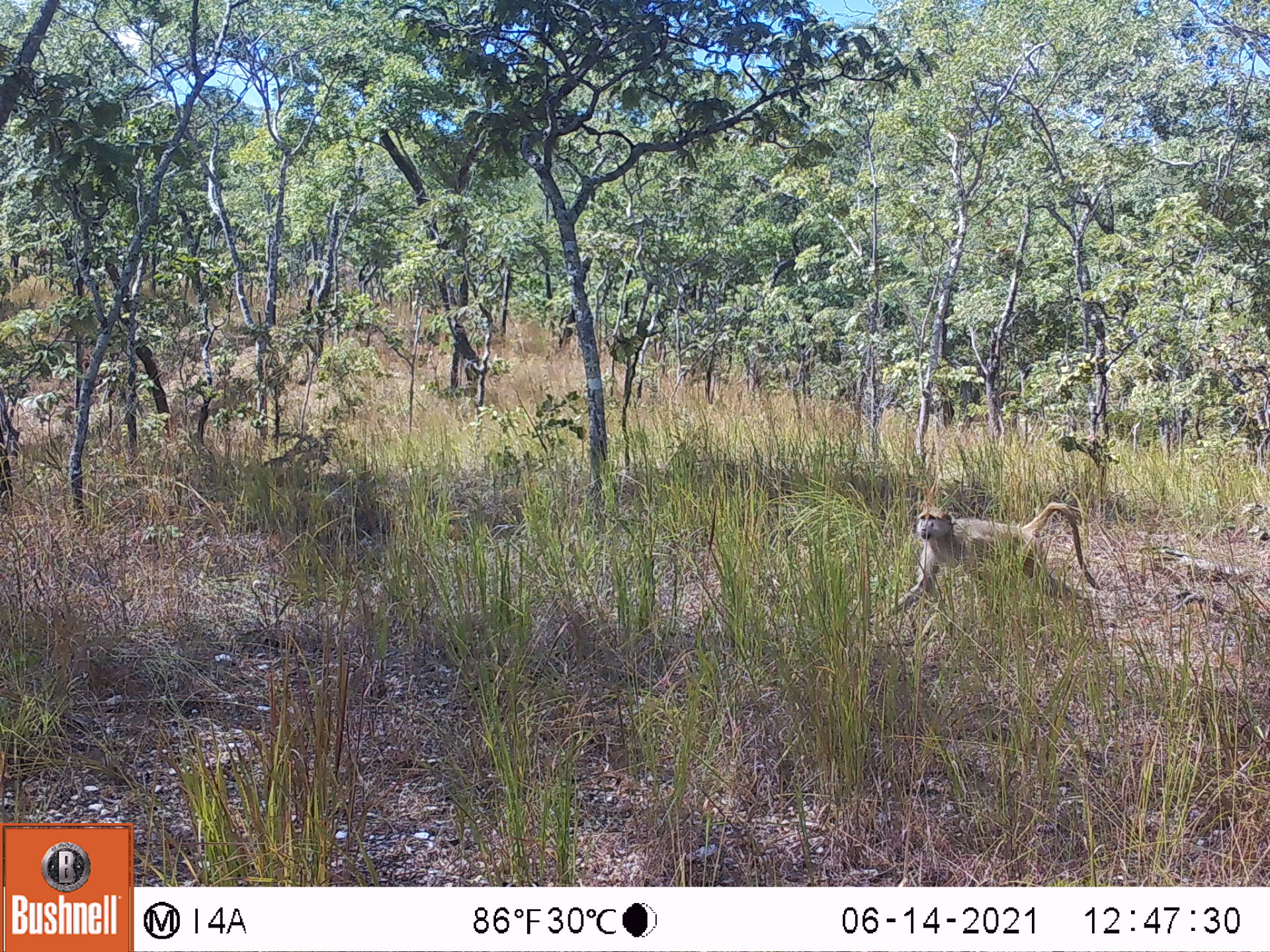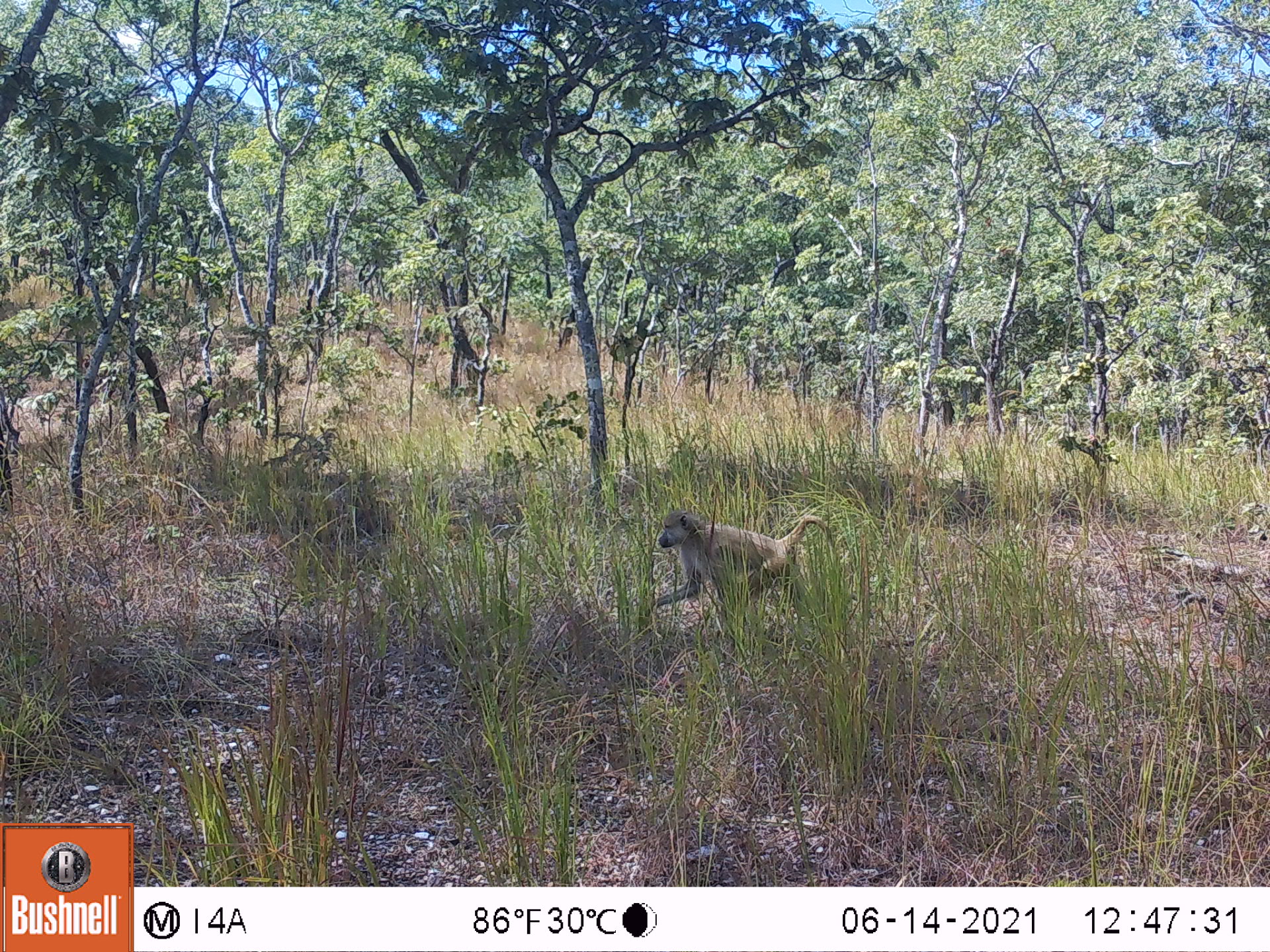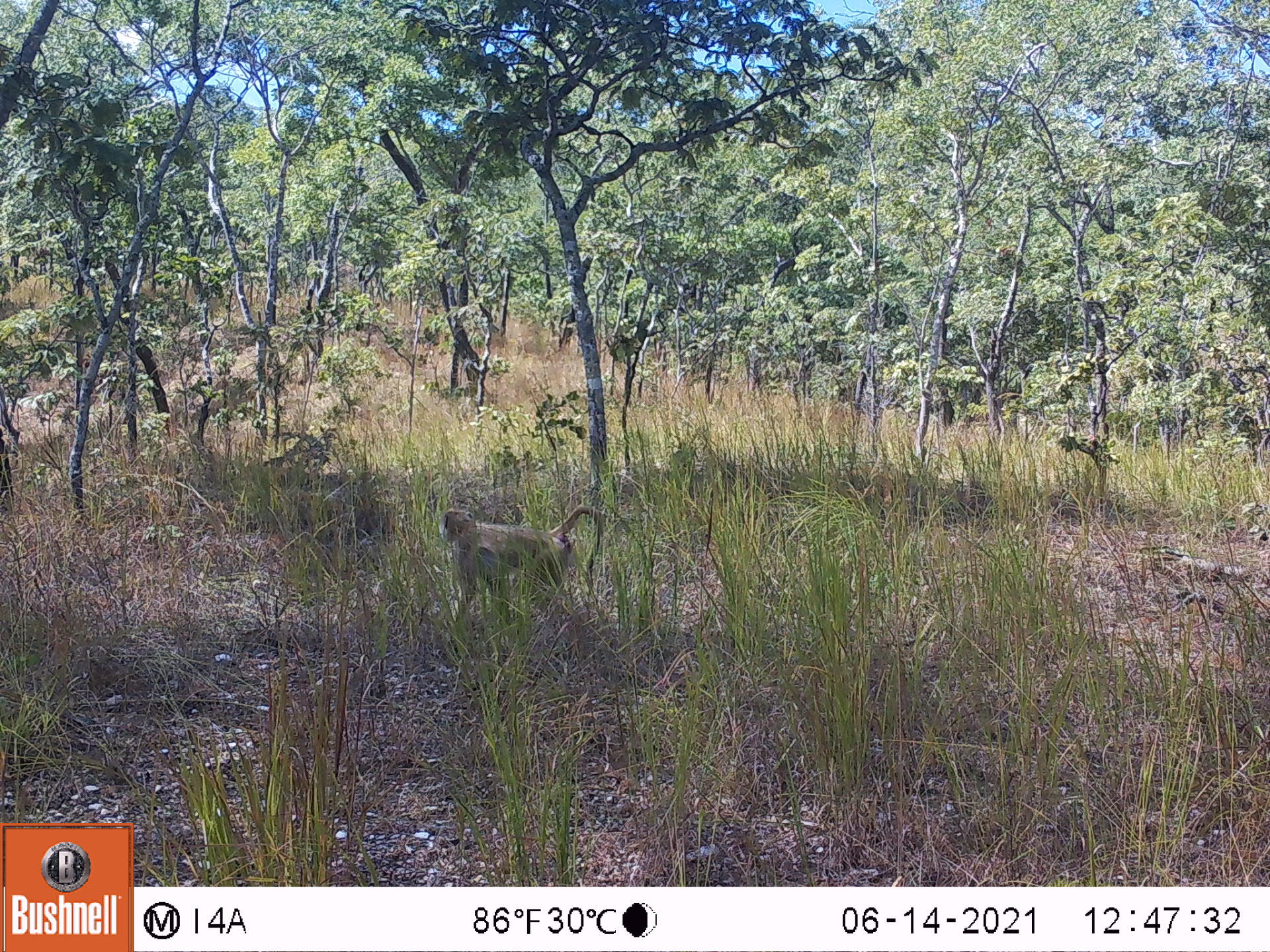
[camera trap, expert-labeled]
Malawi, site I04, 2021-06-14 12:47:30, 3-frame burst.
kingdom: Animalia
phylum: Chordata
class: Mammalia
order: Primates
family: Cercopithecidae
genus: Papio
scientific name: Papio cynocephalus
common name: yellow baboon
Yellow baboon (Papio cynocephalus), count 1.